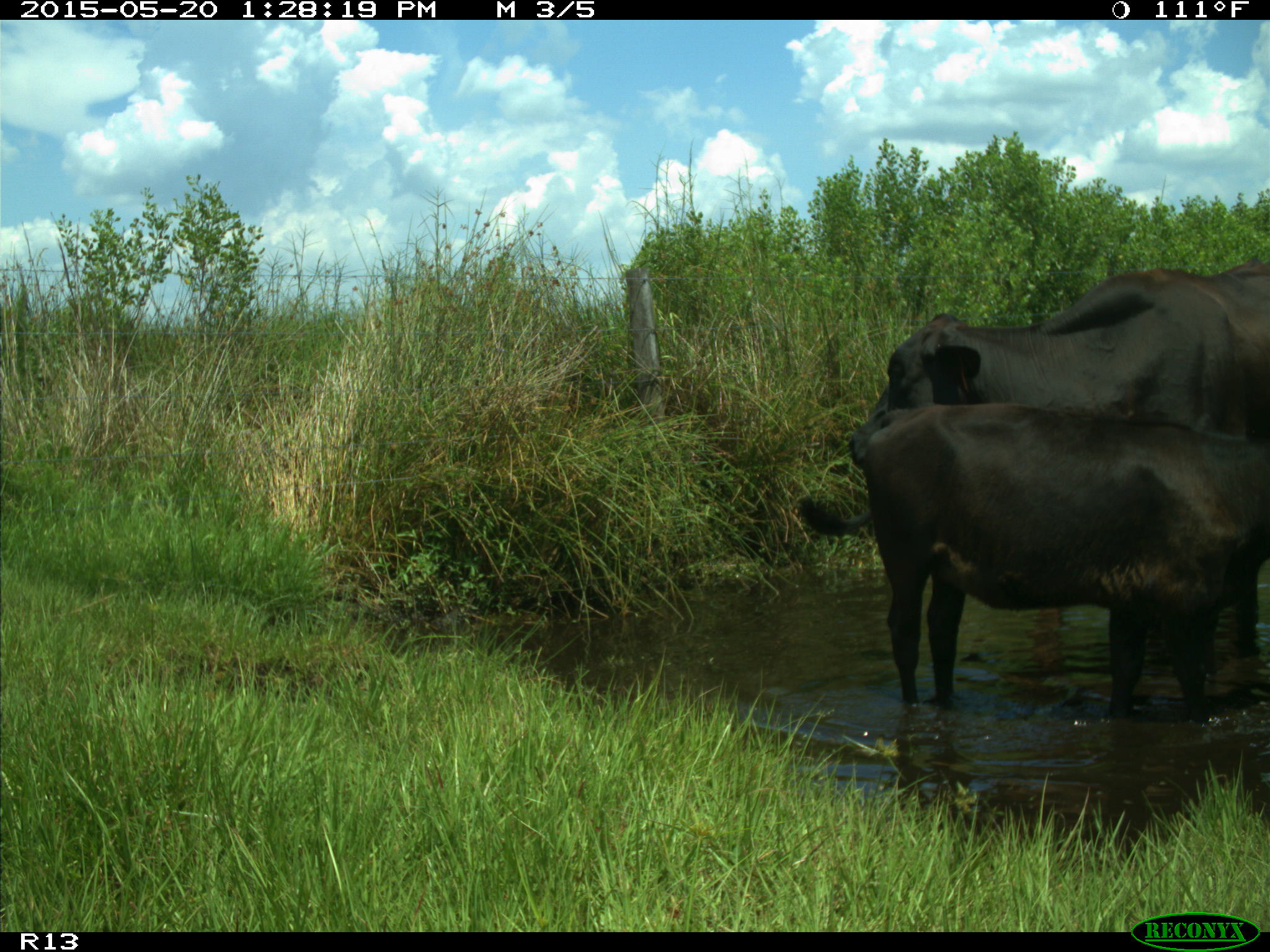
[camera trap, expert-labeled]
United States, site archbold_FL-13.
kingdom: Animalia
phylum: Chordata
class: Mammalia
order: Artiodactyla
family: Bovidae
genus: Bos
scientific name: Bos taurus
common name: domestic cow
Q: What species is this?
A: Bos taurus (domestic cow).